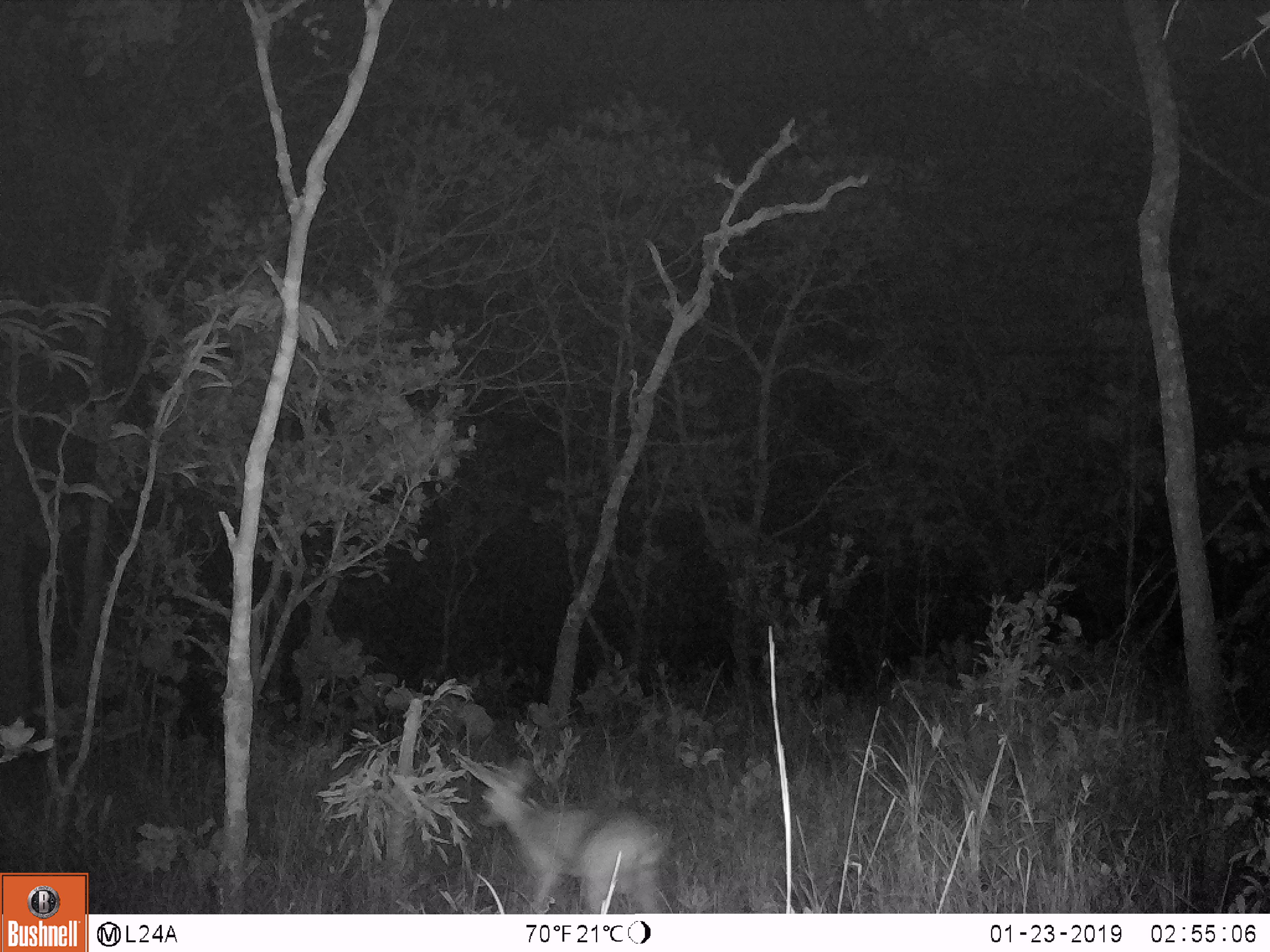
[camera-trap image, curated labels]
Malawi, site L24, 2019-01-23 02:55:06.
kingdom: Animalia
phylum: Chordata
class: Mammalia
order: Artiodactyla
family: Bovidae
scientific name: Antilopinae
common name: small antelope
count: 1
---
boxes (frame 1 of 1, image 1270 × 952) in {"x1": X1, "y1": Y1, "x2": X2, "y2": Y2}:
small antelope: {"x1": 450, "y1": 740, "x2": 693, "y2": 908}